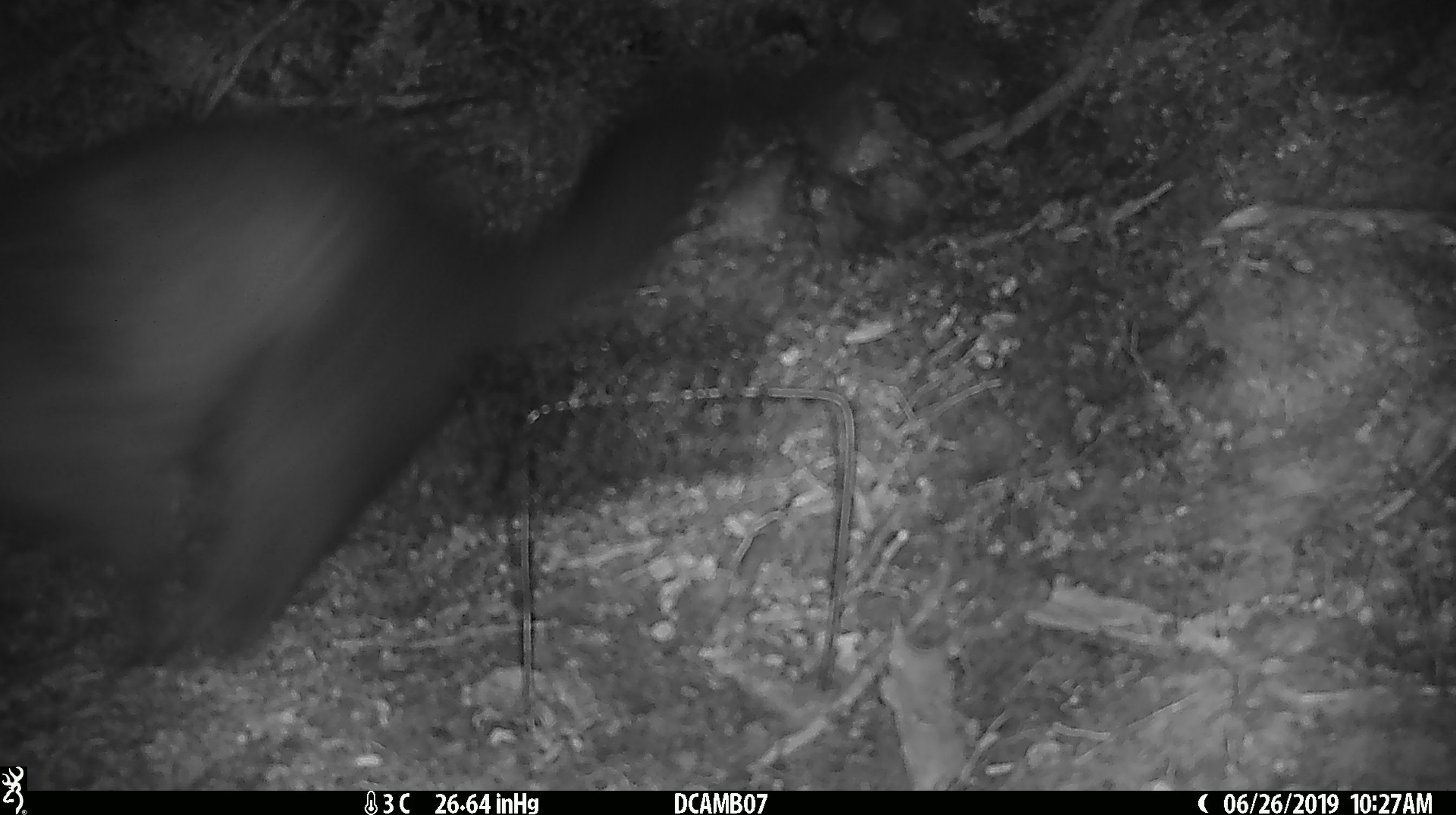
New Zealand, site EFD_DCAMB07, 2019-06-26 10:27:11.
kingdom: Animalia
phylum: Chordata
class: Mammalia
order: Diprotodontia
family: Phalangeridae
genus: Trichosurus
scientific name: Trichosurus vulpecula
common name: common brushtail possum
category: possum